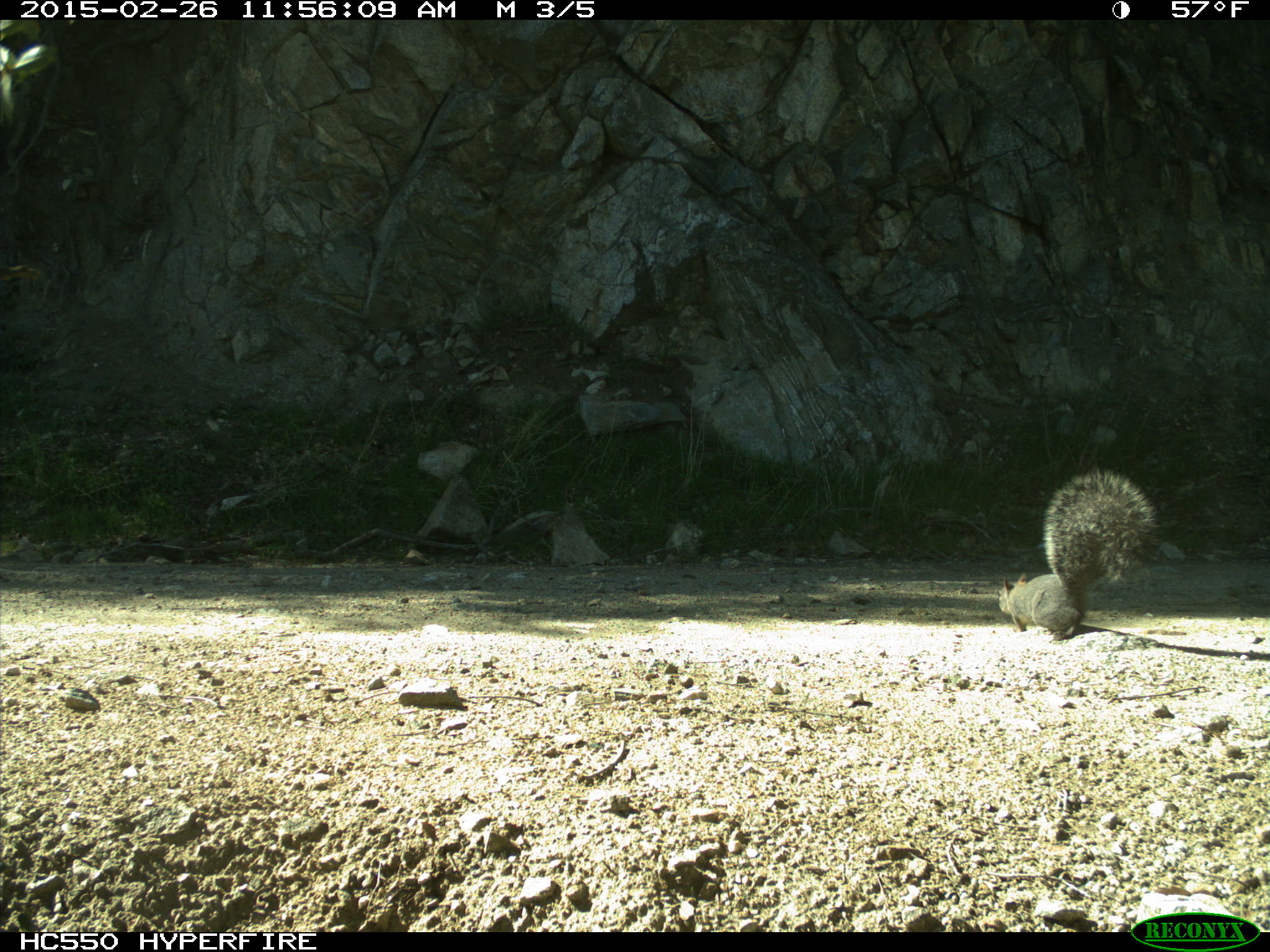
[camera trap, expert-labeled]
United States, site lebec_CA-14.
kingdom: Animalia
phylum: Chordata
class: Mammalia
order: Rodentia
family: Sciuridae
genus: Sciurus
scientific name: Sciurus carolinensis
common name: eastern gray squirrel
Sciurus carolinensis (eastern gray squirrel).